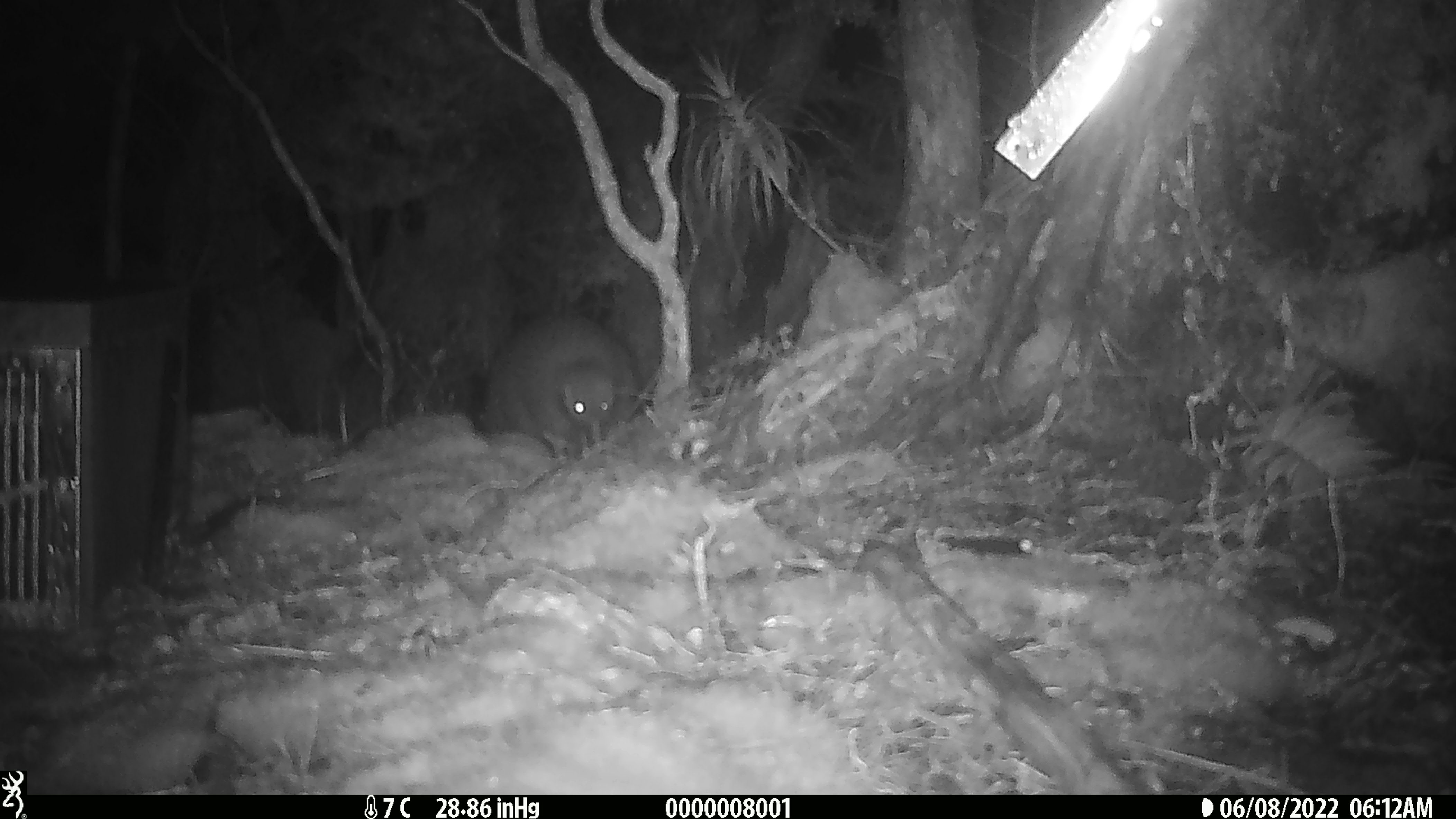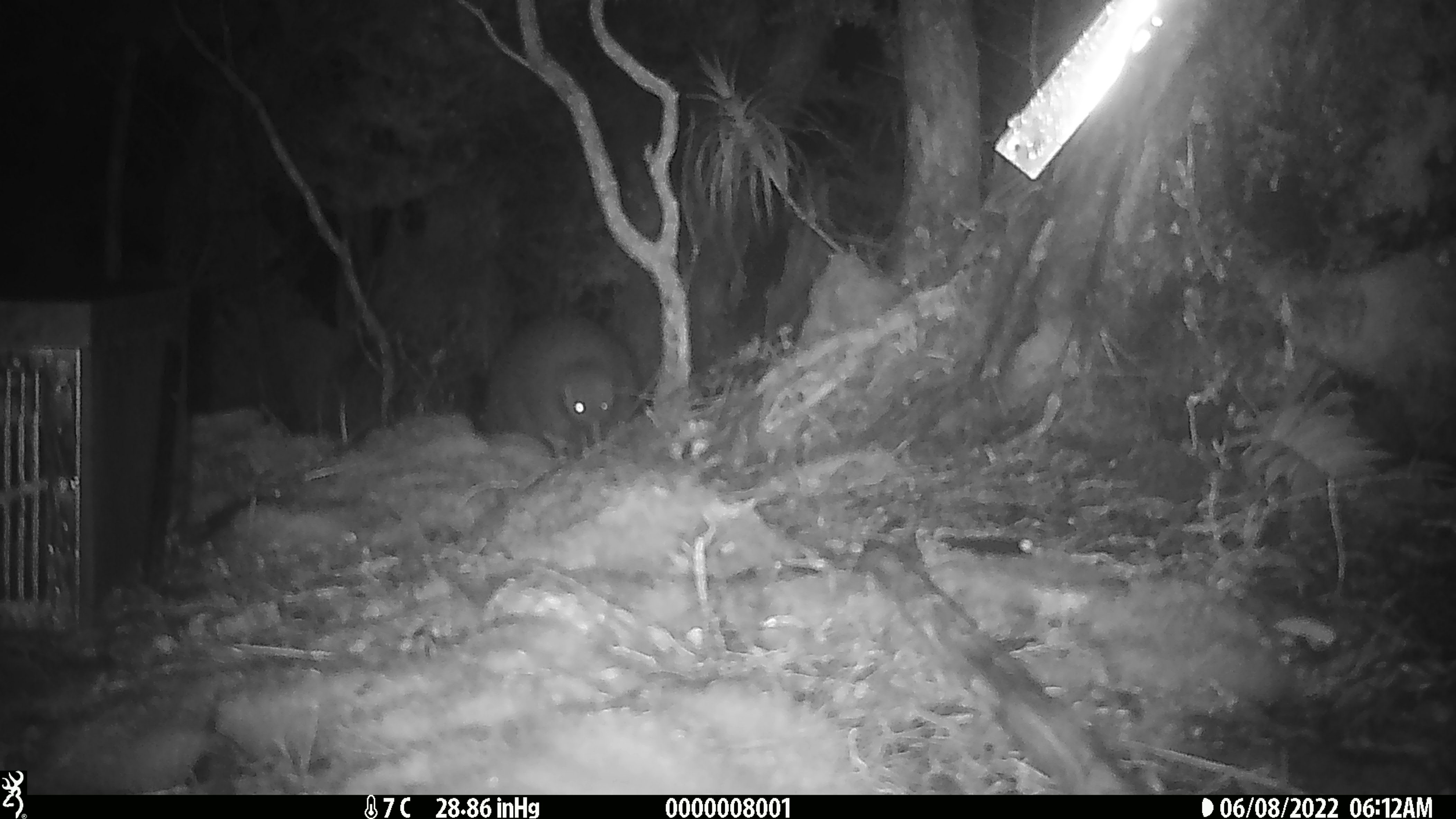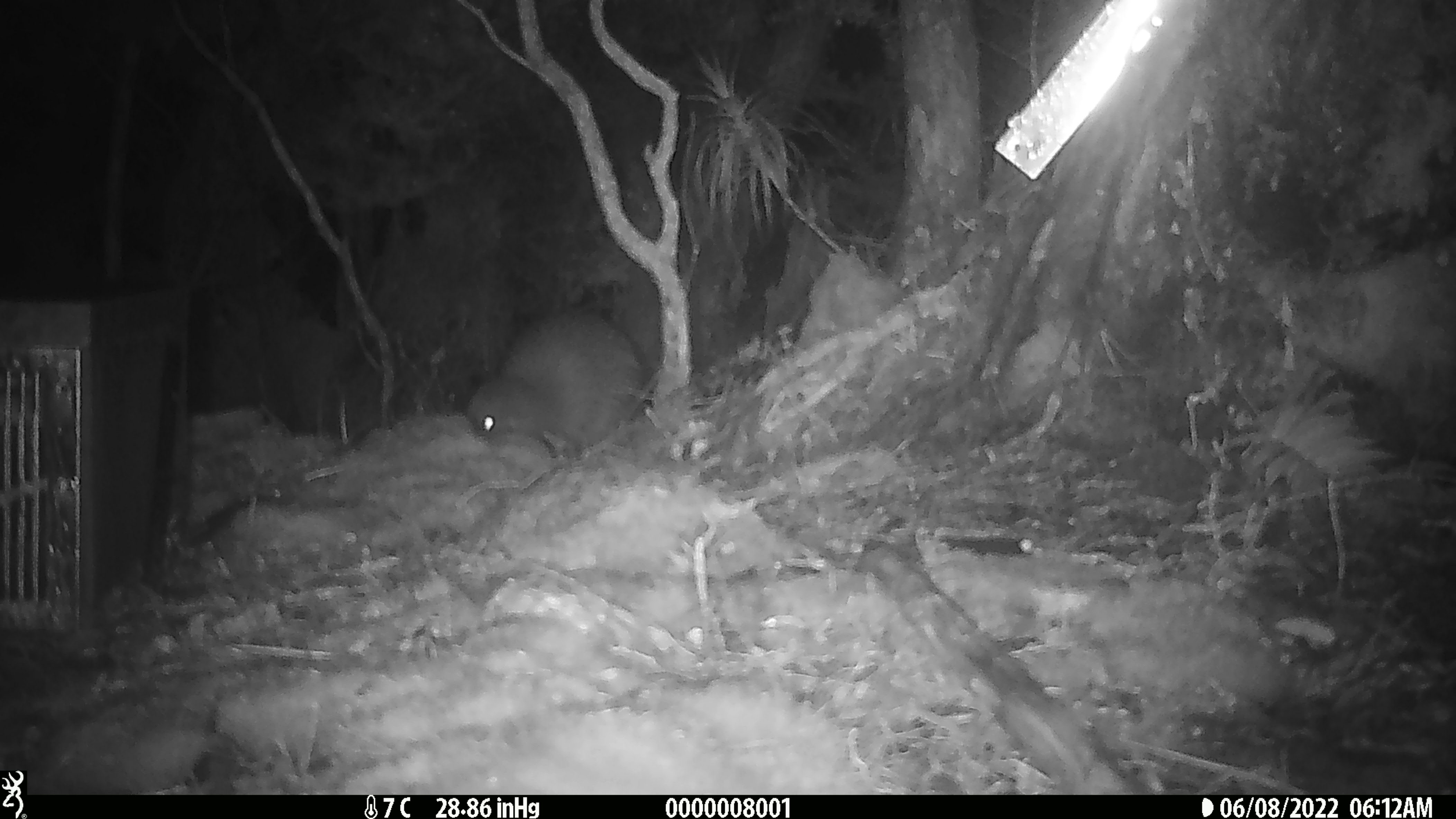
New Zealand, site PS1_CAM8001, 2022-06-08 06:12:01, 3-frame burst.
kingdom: Animalia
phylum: Chordata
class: Aves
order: Apterygiformes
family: Apterygidae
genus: Apteryx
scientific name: Apteryx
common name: kiwi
Kiwi (Apteryx).